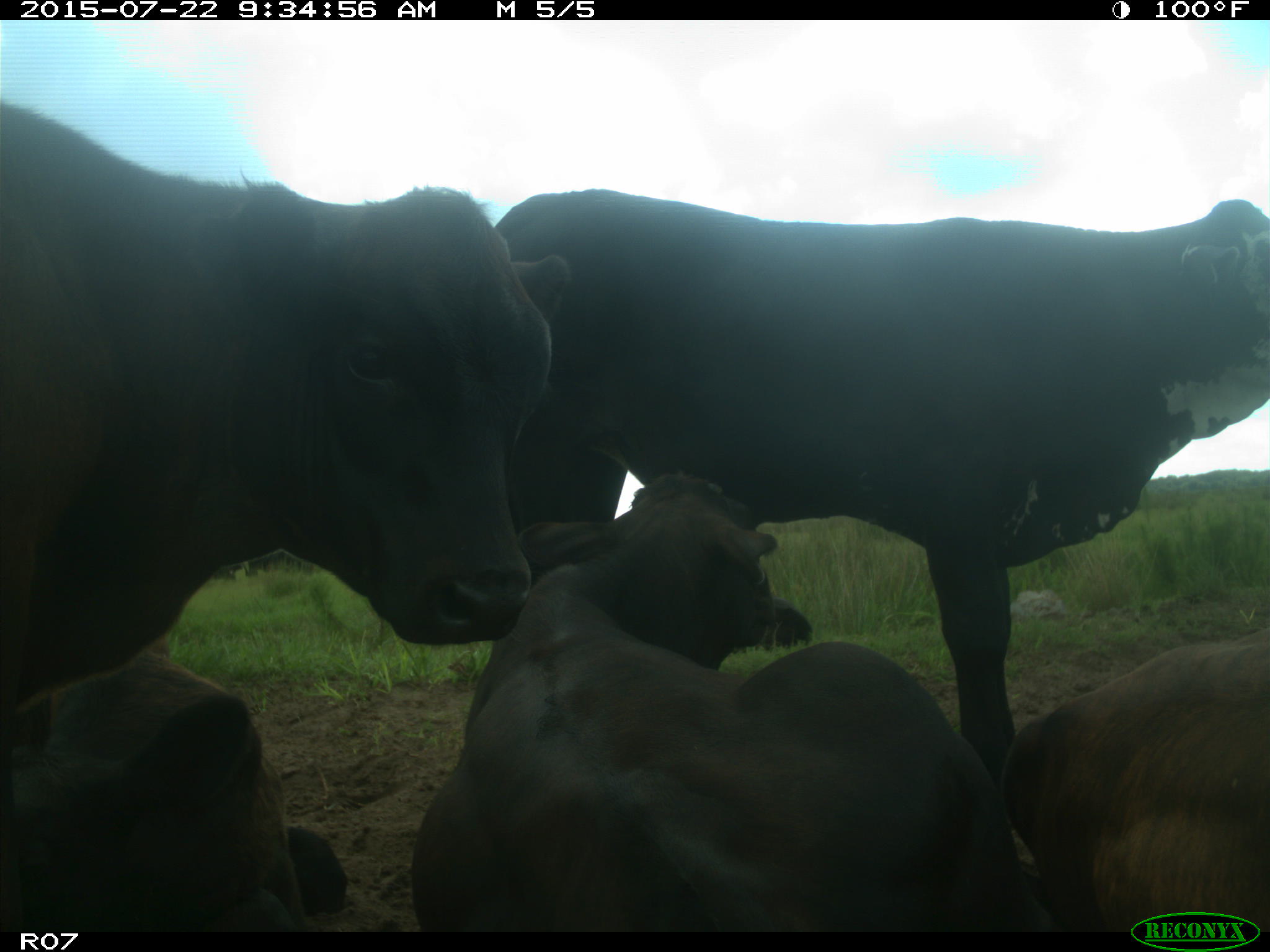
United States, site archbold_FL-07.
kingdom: Animalia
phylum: Chordata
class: Mammalia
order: Artiodactyla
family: Bovidae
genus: Bos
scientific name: Bos taurus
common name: domestic cow